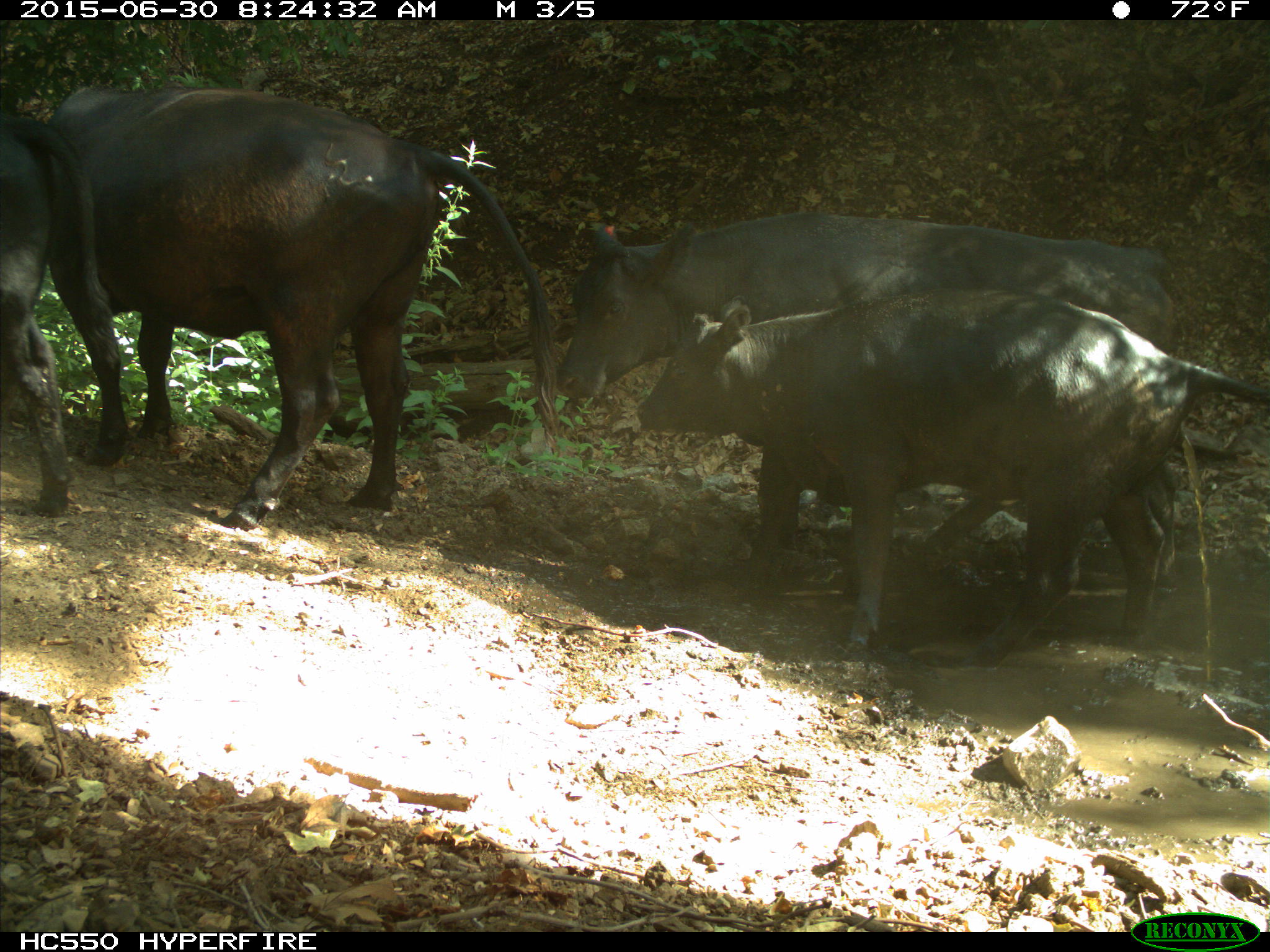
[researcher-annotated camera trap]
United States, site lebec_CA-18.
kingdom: Animalia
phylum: Chordata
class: Mammalia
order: Artiodactyla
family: Bovidae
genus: Bos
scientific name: Bos taurus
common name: domestic cow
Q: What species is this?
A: Bos taurus (domestic cow).